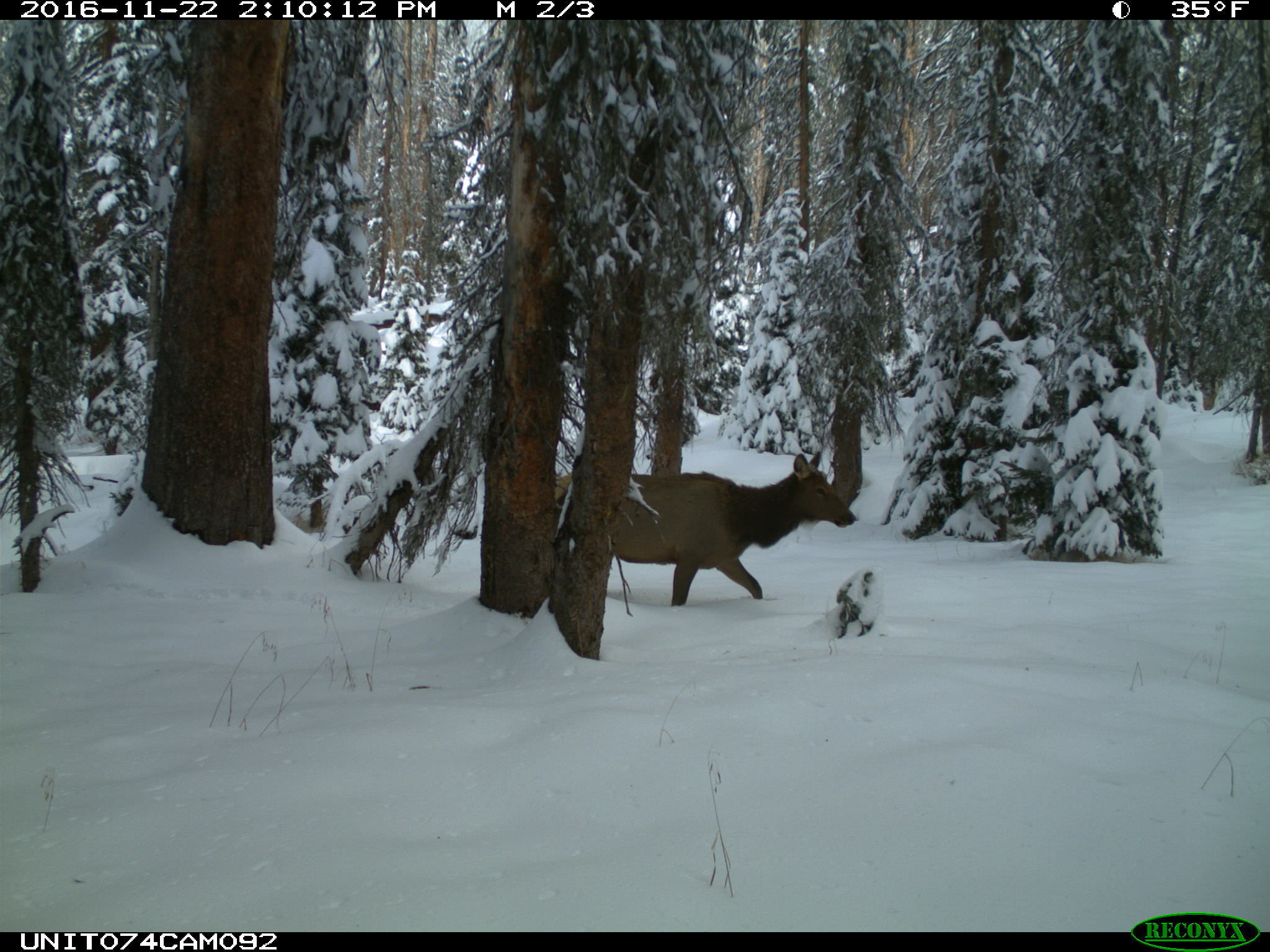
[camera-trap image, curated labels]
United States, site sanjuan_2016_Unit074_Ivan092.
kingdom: Animalia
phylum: Chordata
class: Mammalia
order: Artiodactyla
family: Cervidae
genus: Cervus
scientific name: Cervus elaphus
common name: red deer